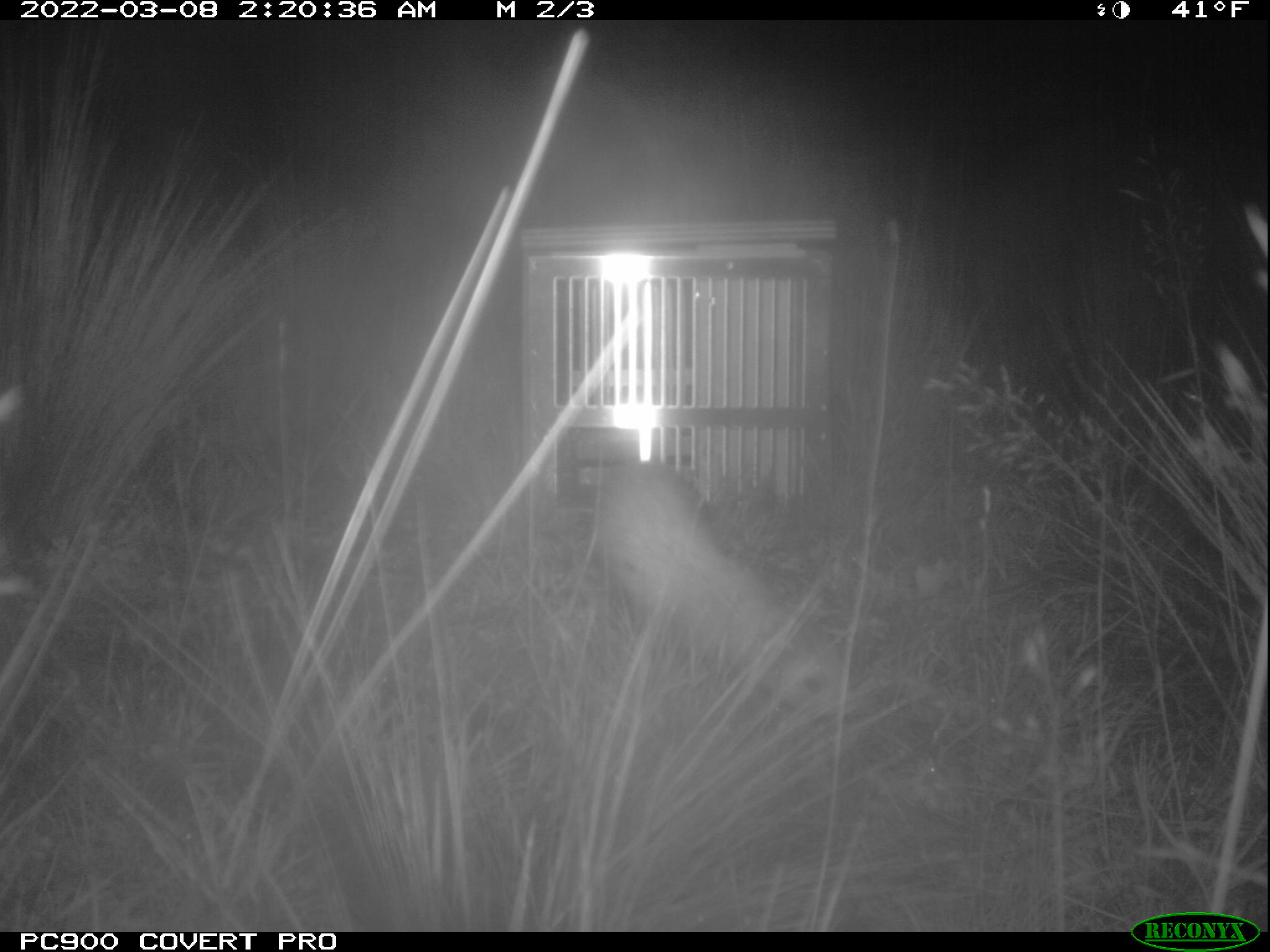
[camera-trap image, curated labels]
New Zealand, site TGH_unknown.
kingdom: Animalia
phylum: Chordata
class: Mammalia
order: Carnivora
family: Mustelidae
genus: Mustela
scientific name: Mustela furo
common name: ferret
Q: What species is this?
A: Ferret (Mustela furo).